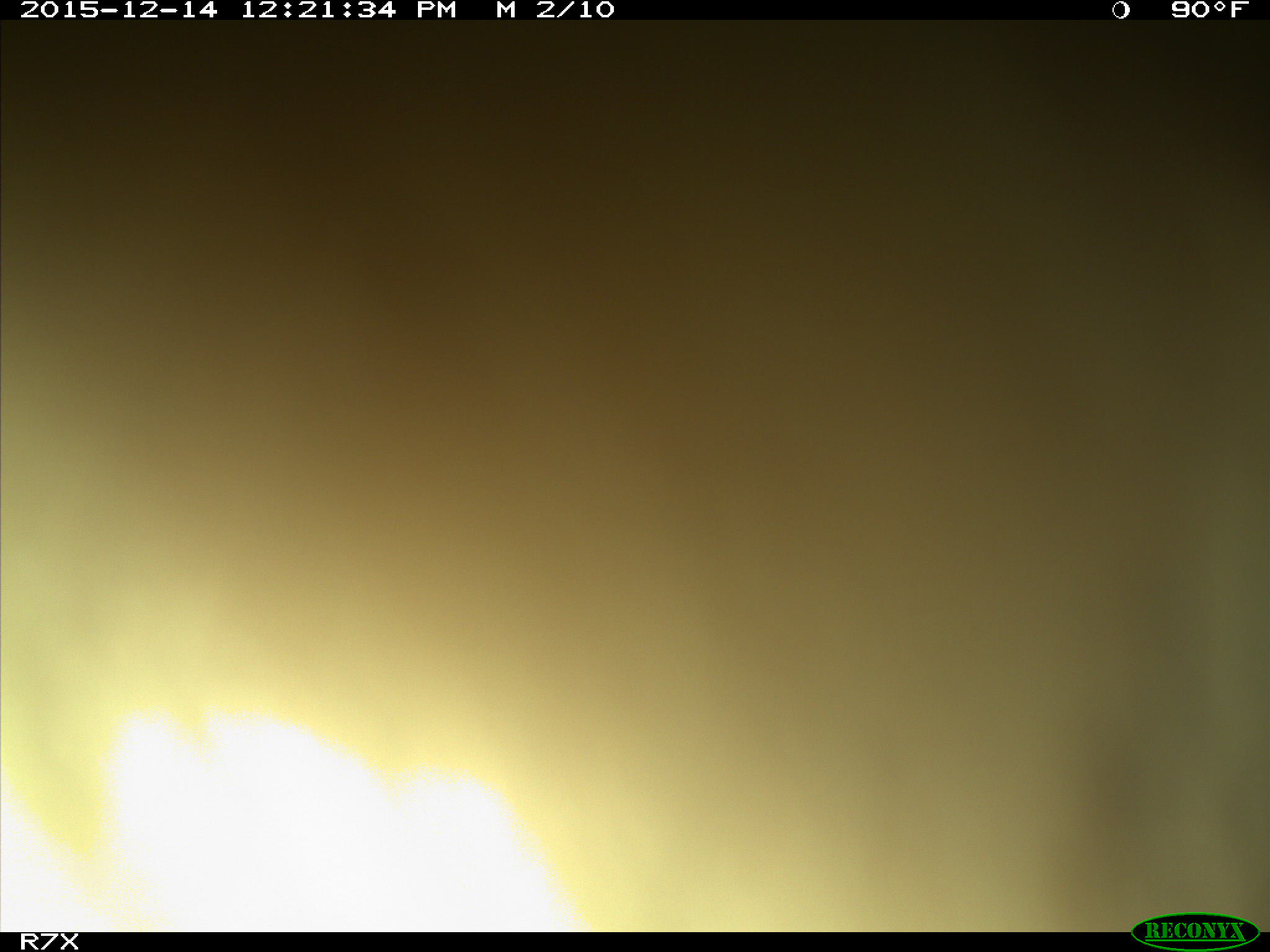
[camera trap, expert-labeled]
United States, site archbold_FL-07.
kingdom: Animalia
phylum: Chordata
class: Mammalia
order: Artiodactyla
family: Bovidae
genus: Bos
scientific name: Bos taurus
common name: domestic cow